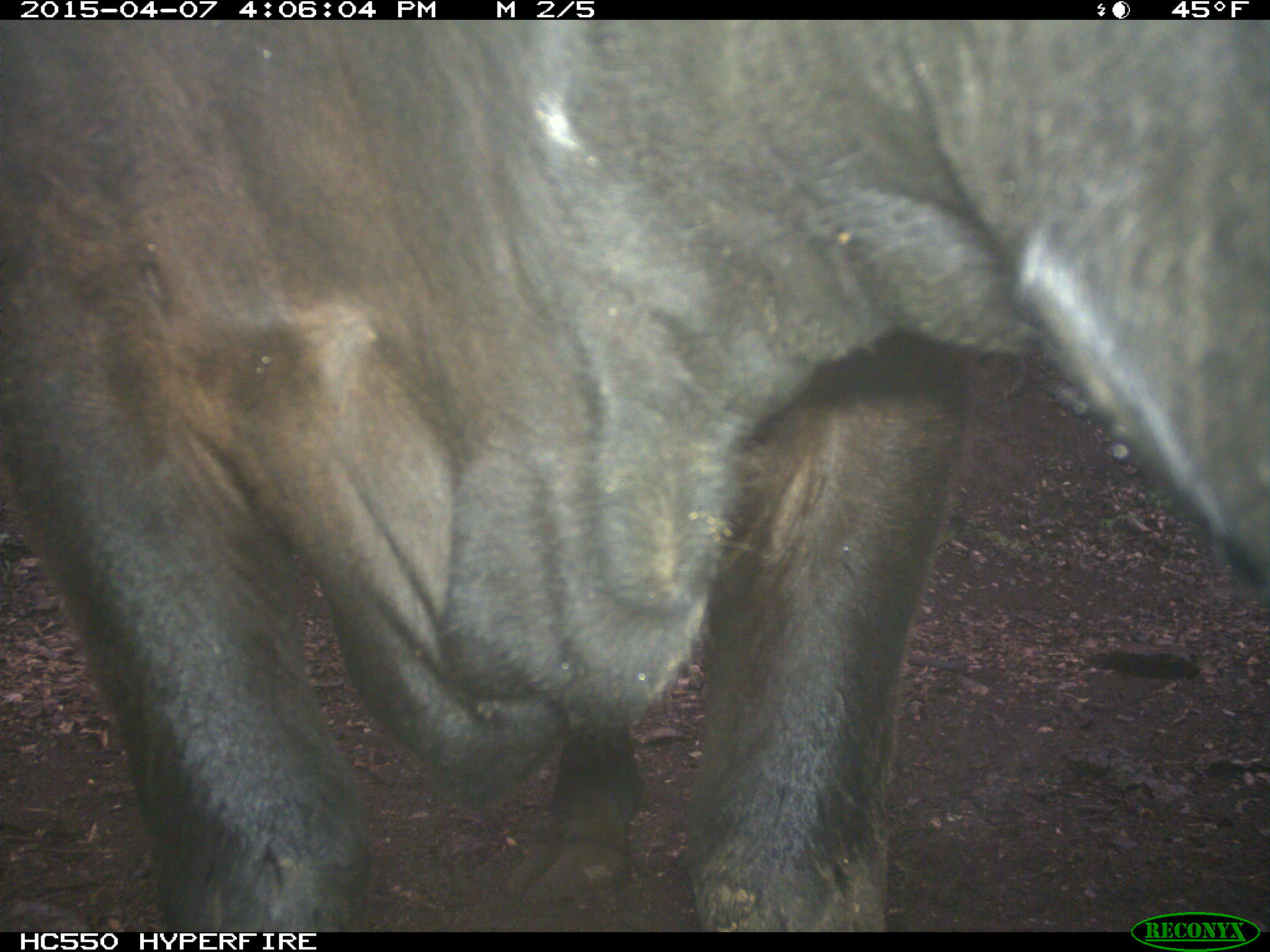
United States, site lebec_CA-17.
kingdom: Animalia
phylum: Chordata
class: Mammalia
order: Artiodactyla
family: Bovidae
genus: Bos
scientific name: Bos taurus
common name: domestic cow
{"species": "Bos taurus (domestic cow)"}